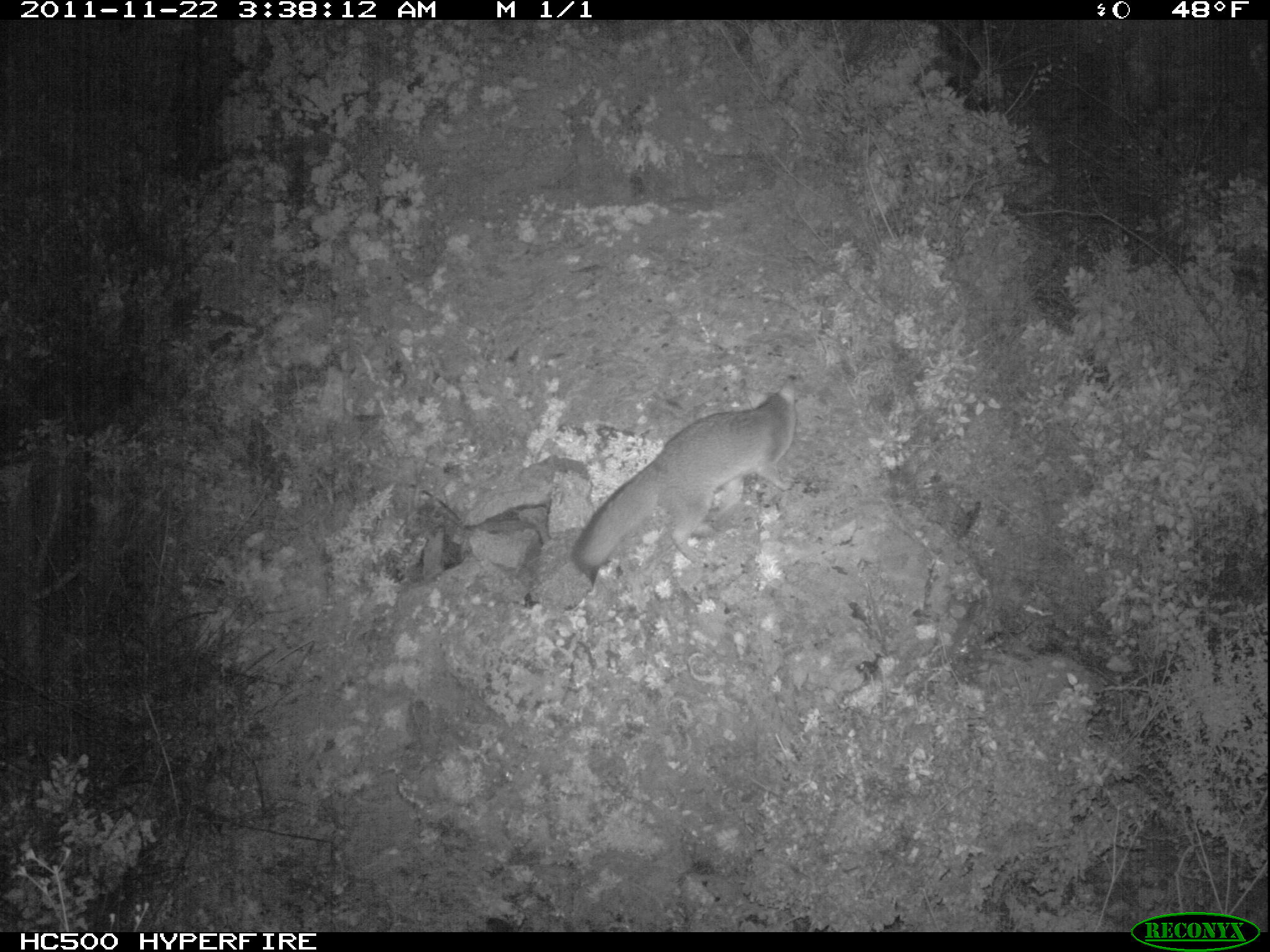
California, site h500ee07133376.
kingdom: Animalia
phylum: Chordata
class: Mammalia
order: Carnivora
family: Canidae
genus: Urocyon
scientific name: Urocyon littoralis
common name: island fox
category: fox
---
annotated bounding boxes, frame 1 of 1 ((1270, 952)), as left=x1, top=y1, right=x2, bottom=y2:
fox: left=571, top=378, right=794, bottom=570